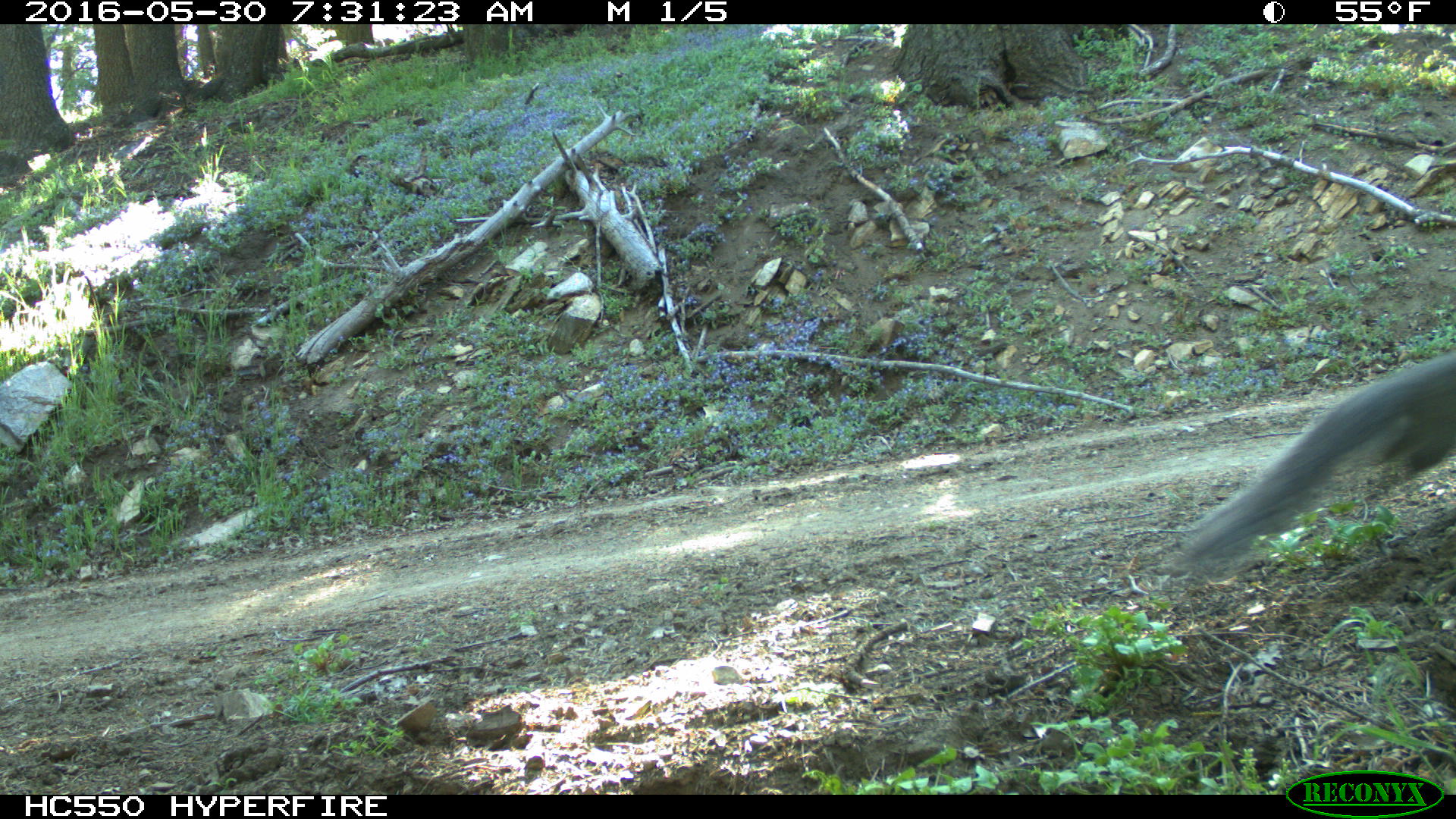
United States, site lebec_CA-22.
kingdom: Animalia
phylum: Chordata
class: Mammalia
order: Rodentia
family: Sciuridae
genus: Sciurus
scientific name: Sciurus carolinensis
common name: eastern gray squirrel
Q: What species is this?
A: Sciurus carolinensis (eastern gray squirrel).